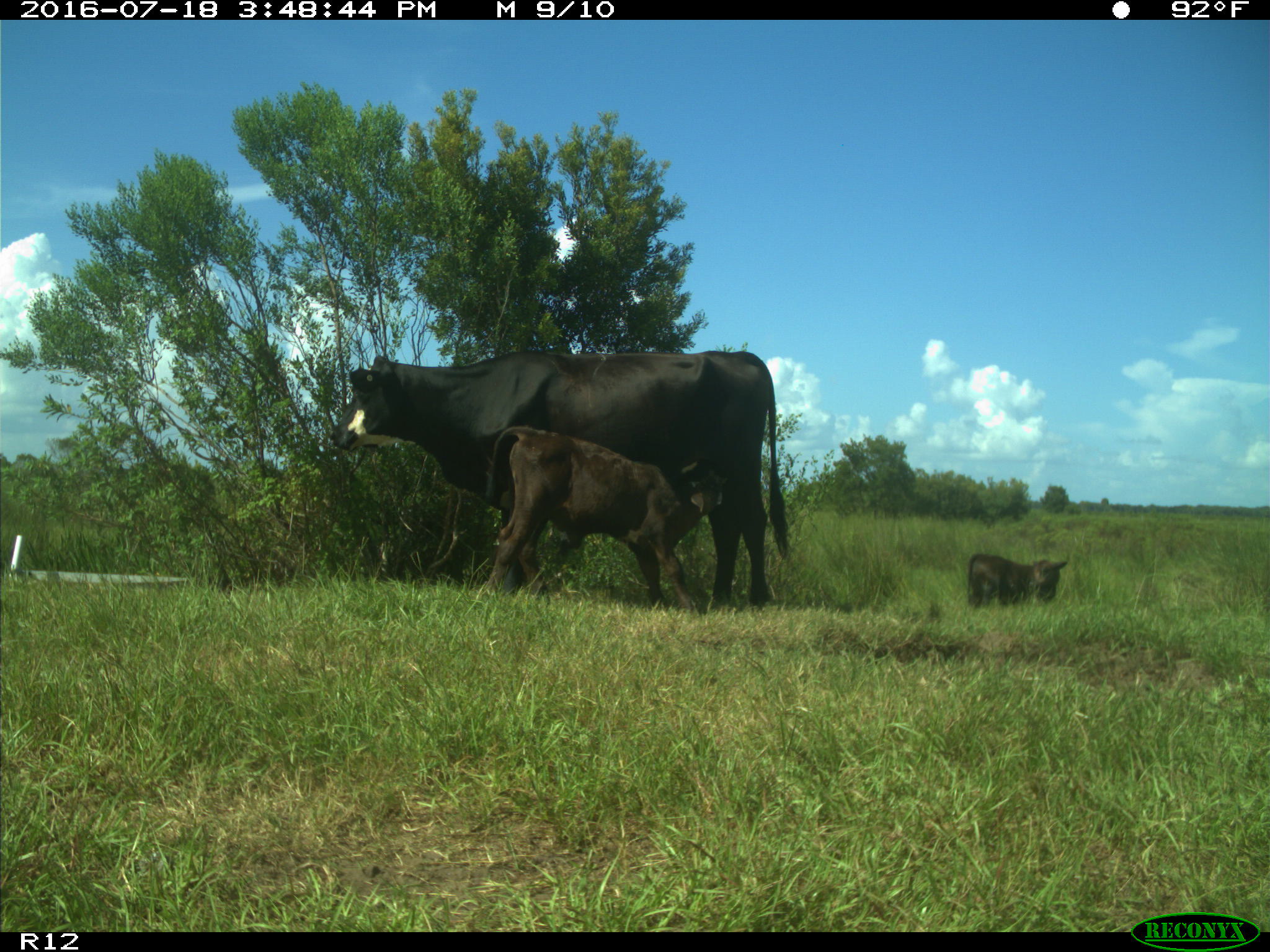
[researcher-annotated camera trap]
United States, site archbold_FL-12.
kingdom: Animalia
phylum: Chordata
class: Mammalia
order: Artiodactyla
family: Bovidae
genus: Bos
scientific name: Bos taurus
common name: domestic cow